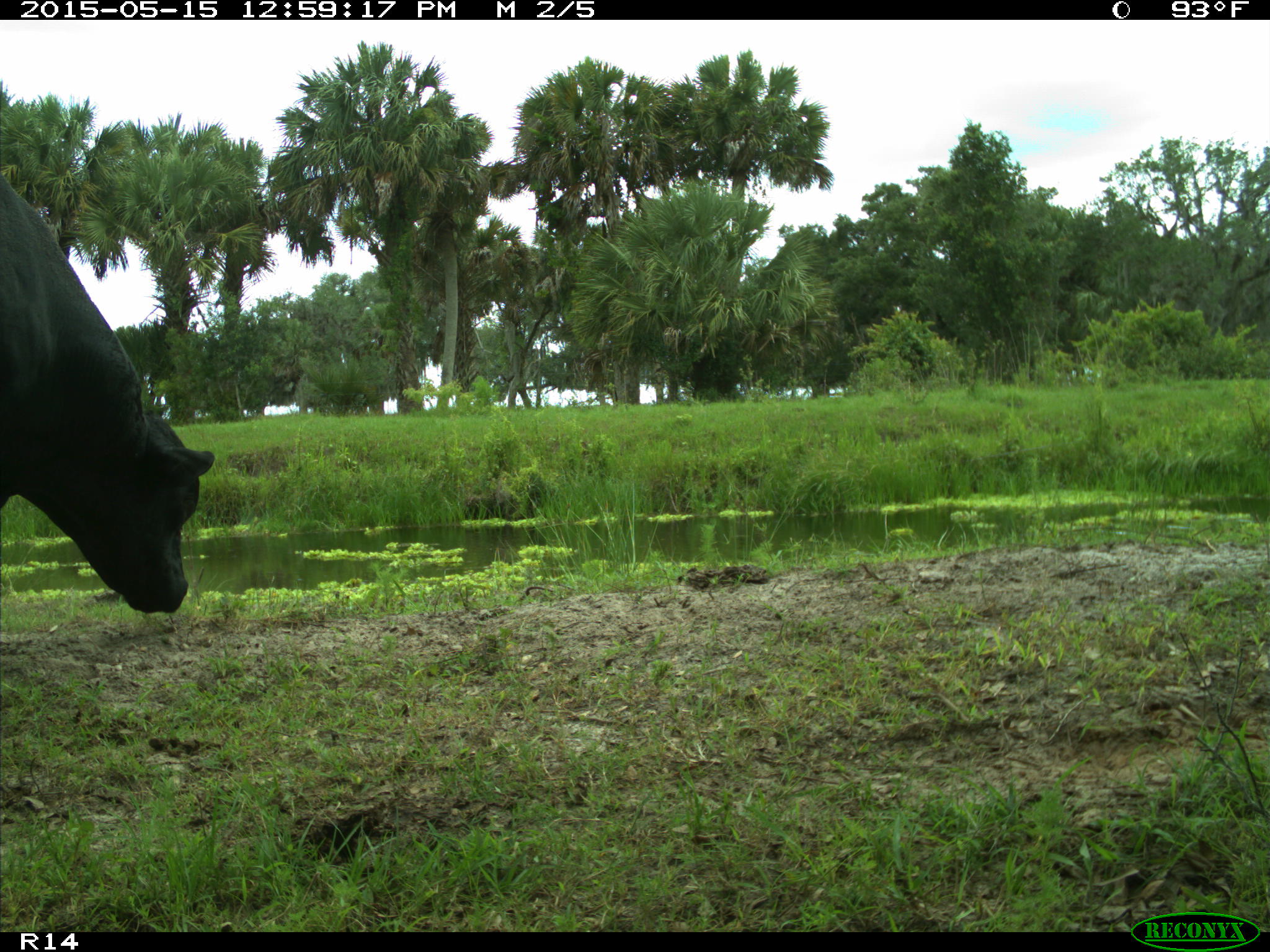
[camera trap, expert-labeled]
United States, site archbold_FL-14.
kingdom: Animalia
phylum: Chordata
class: Mammalia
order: Artiodactyla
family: Bovidae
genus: Bos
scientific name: Bos taurus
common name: domestic cow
Bos taurus (domestic cow).